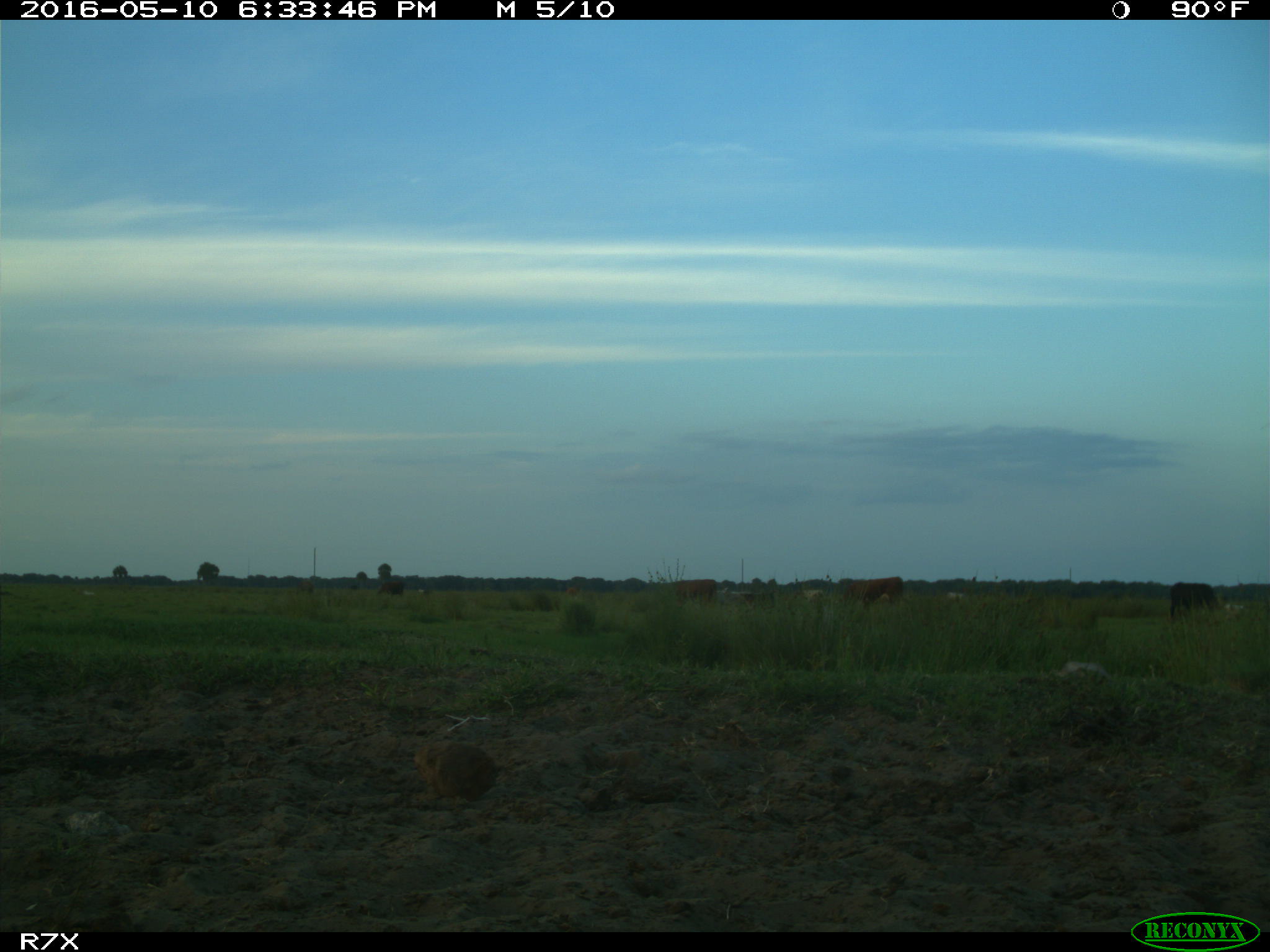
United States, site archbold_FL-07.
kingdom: Animalia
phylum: Chordata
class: Mammalia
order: Artiodactyla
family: Bovidae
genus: Bos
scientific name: Bos taurus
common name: domestic cow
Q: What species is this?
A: Bos taurus (domestic cow).